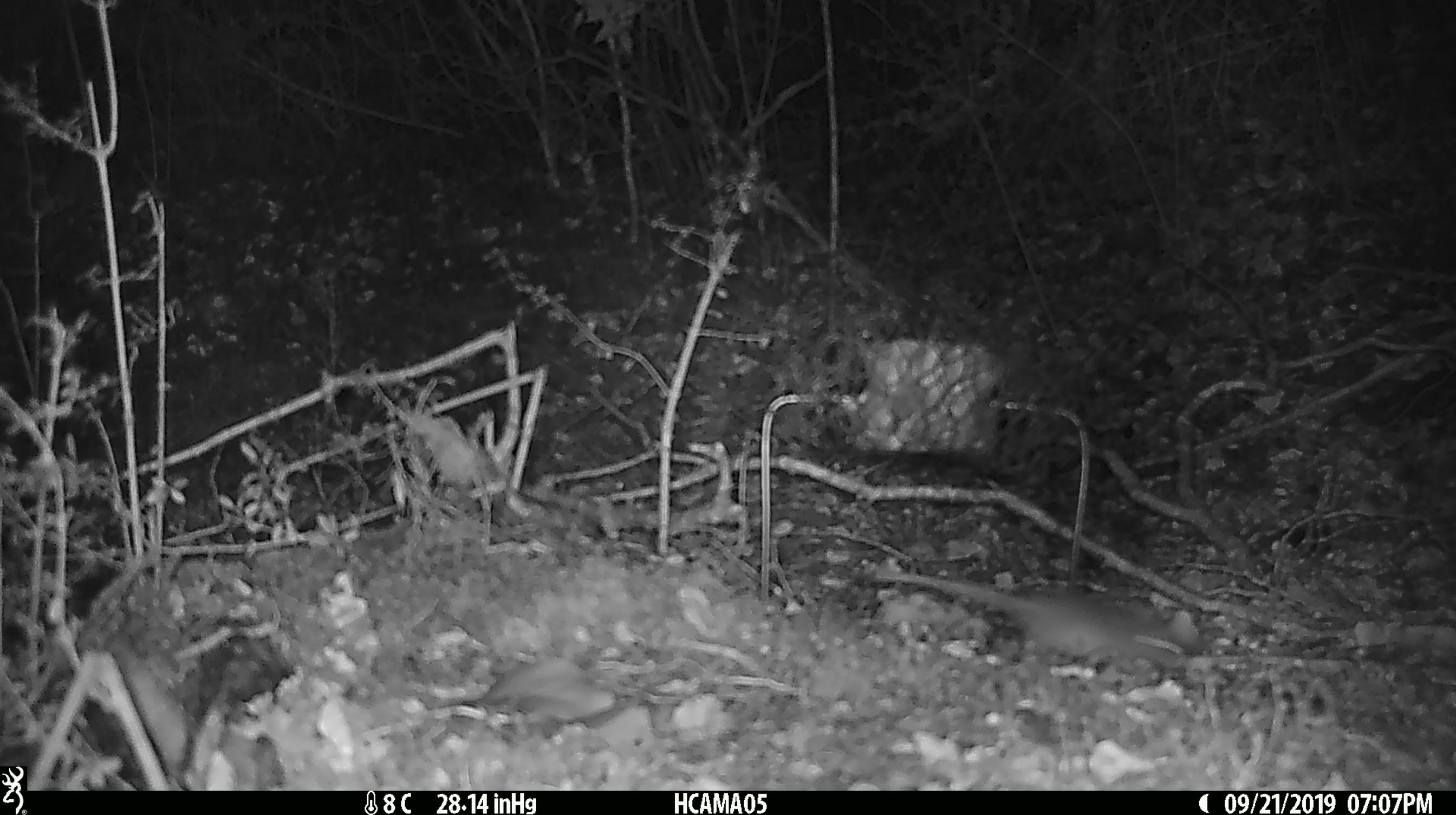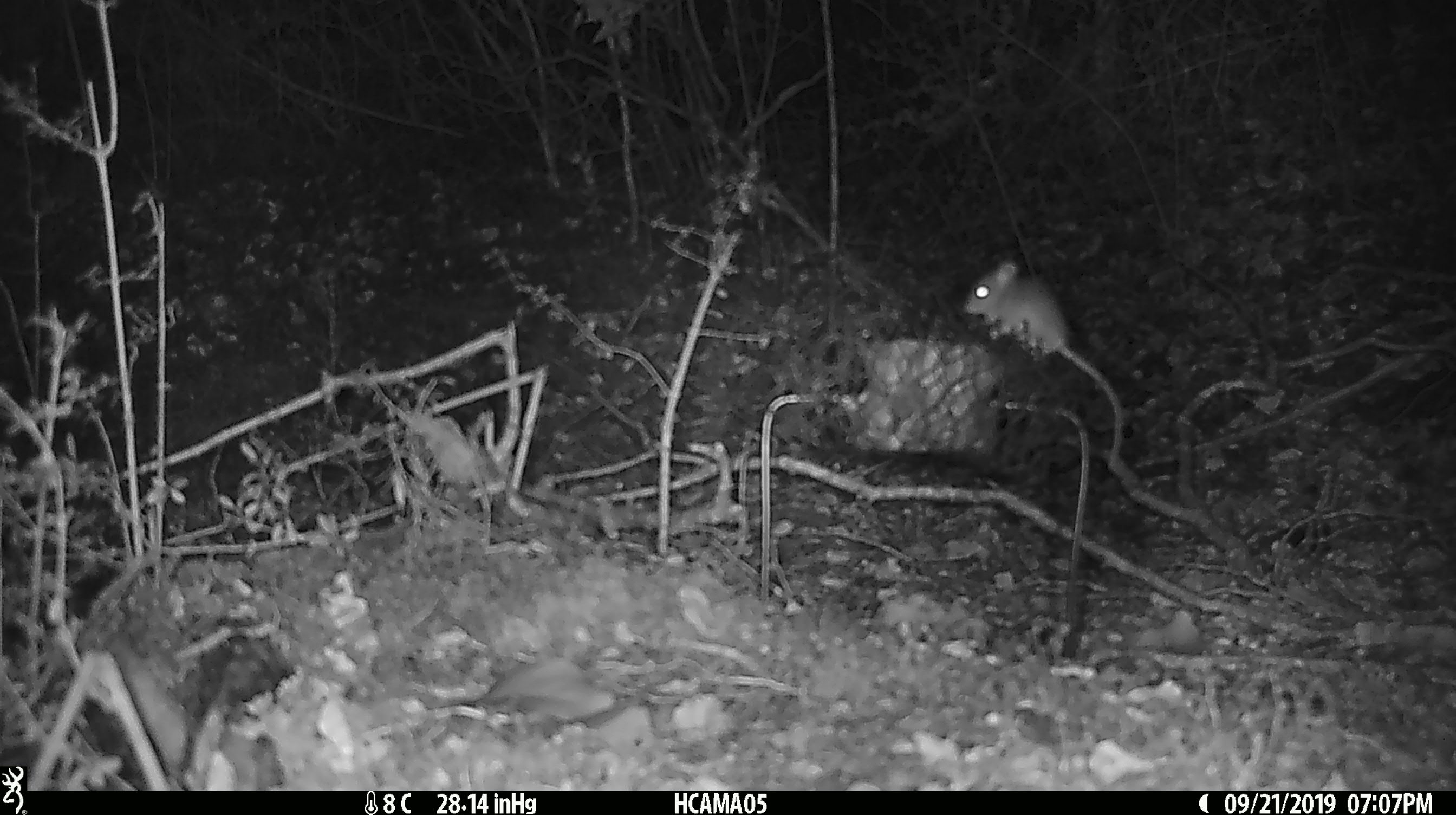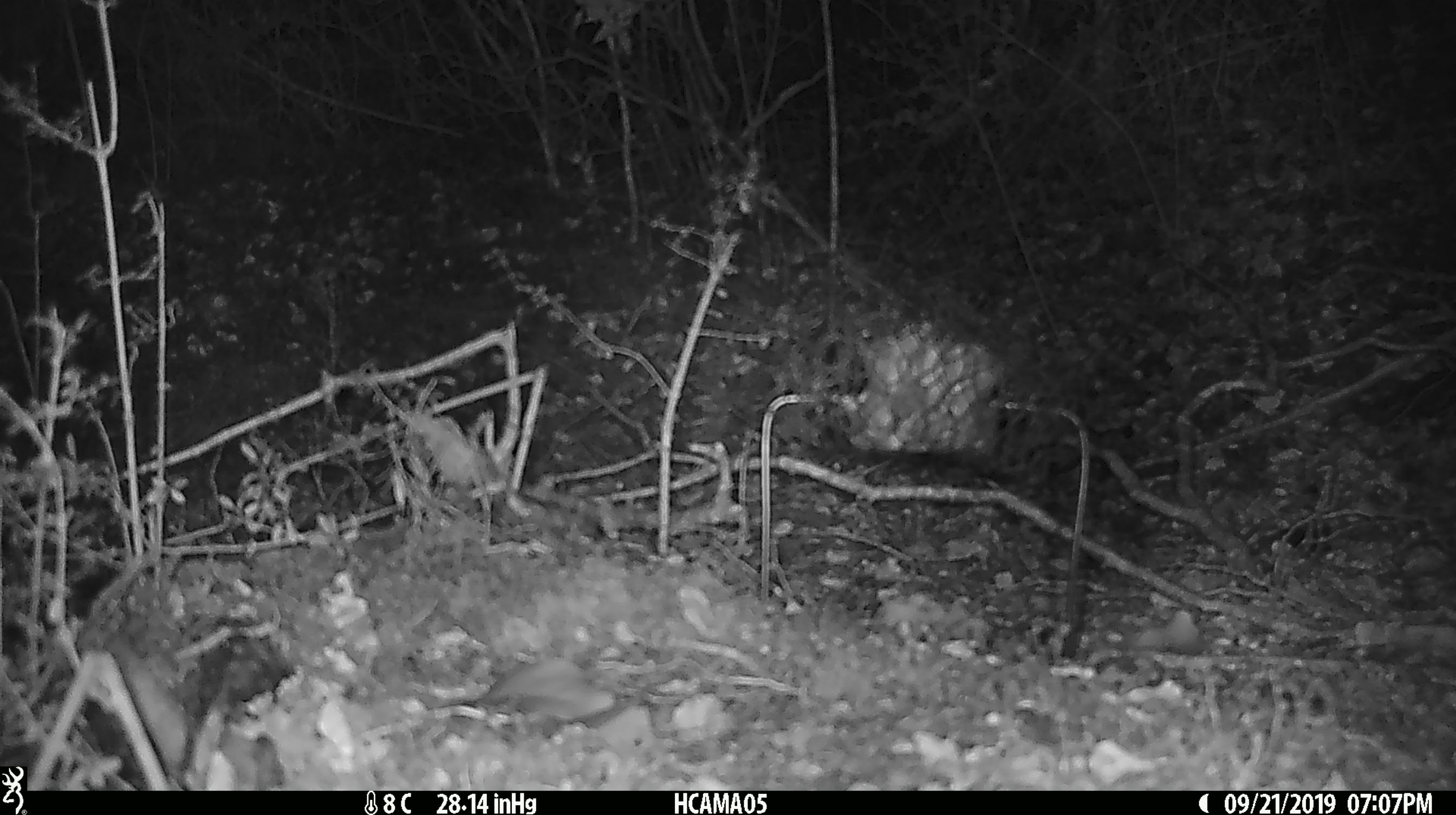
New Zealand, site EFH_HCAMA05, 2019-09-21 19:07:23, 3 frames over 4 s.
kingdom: Animalia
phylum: Chordata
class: Mammalia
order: Rodentia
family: Muridae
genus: Mus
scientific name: Mus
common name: mouse